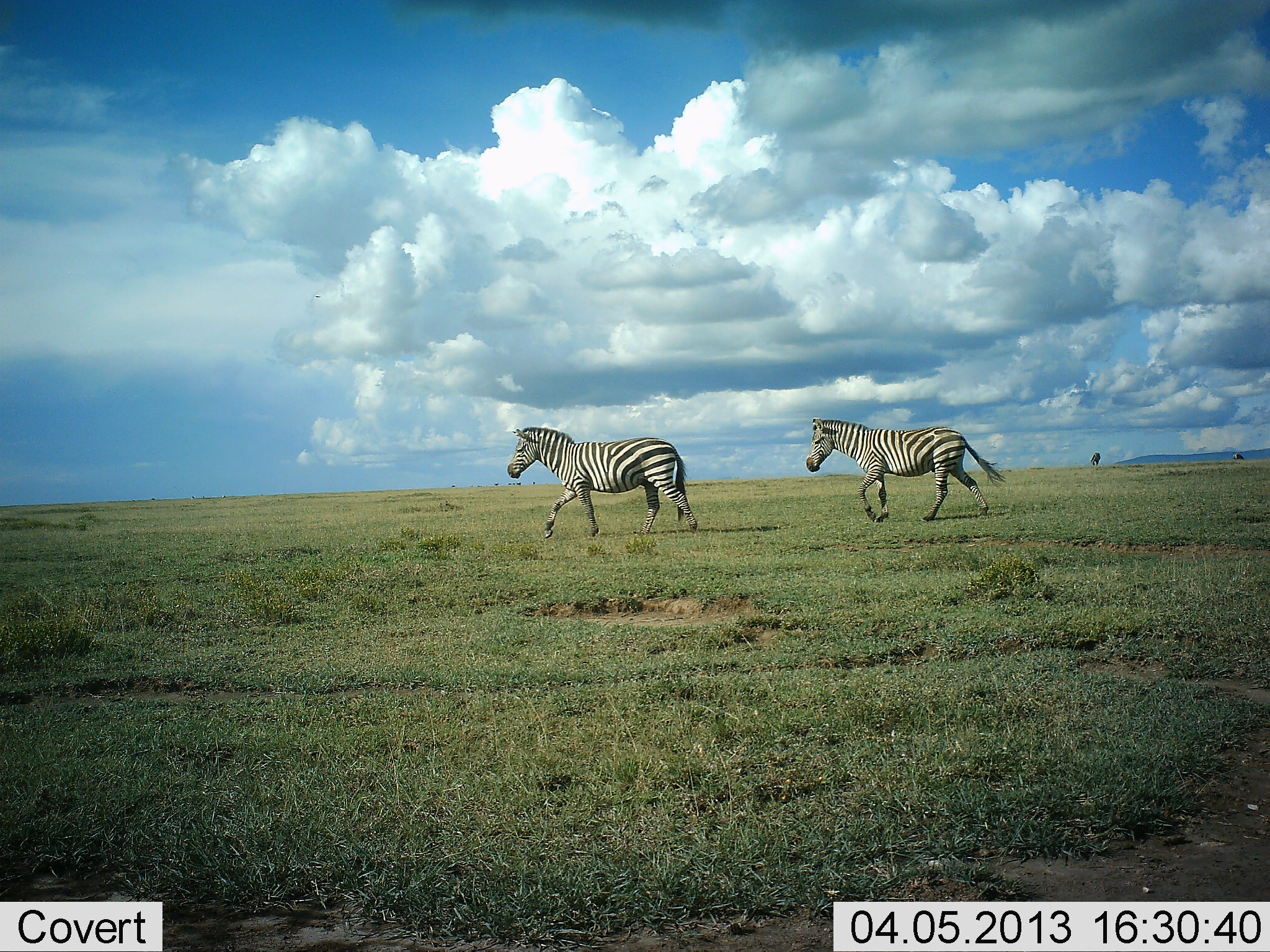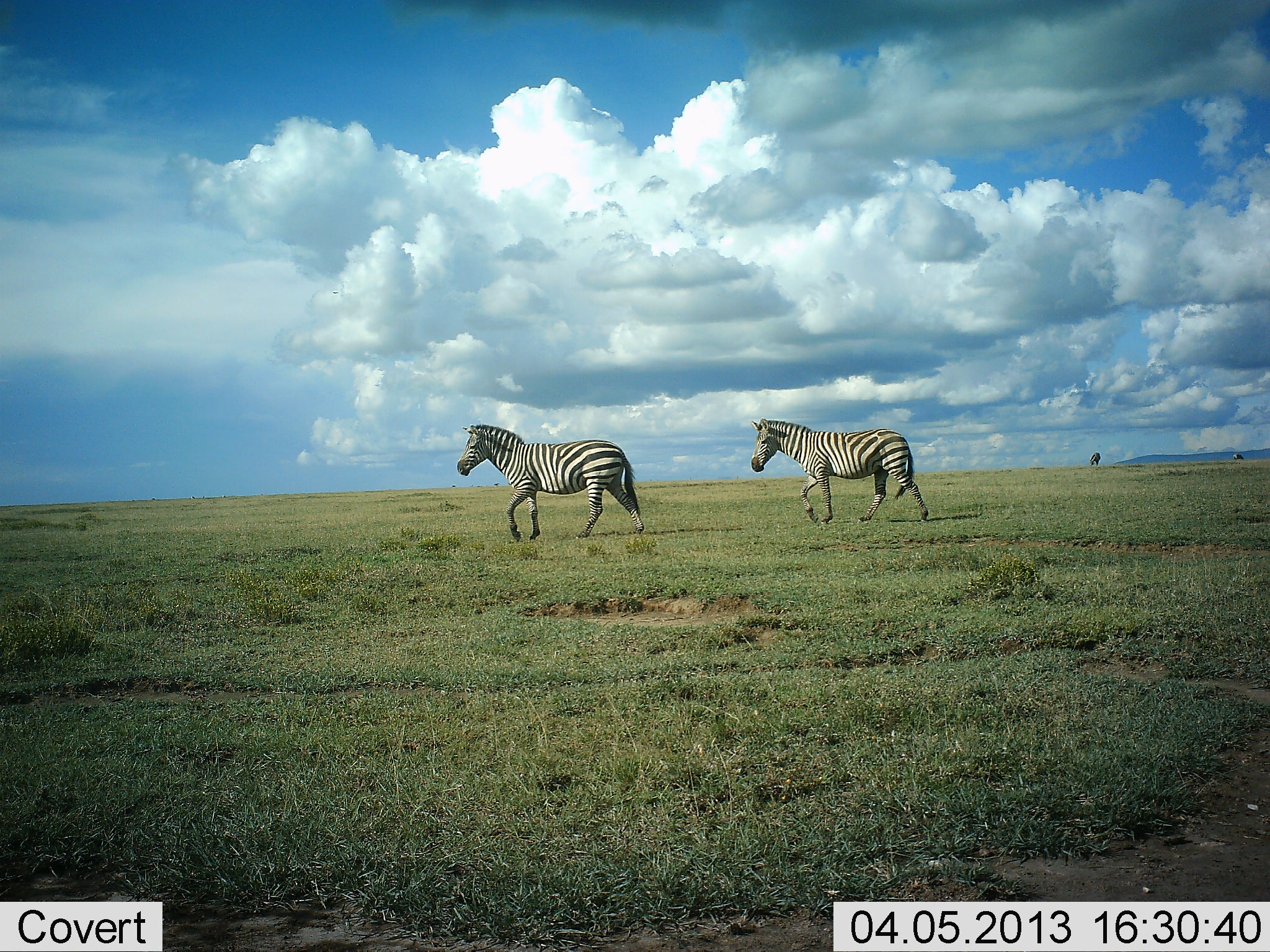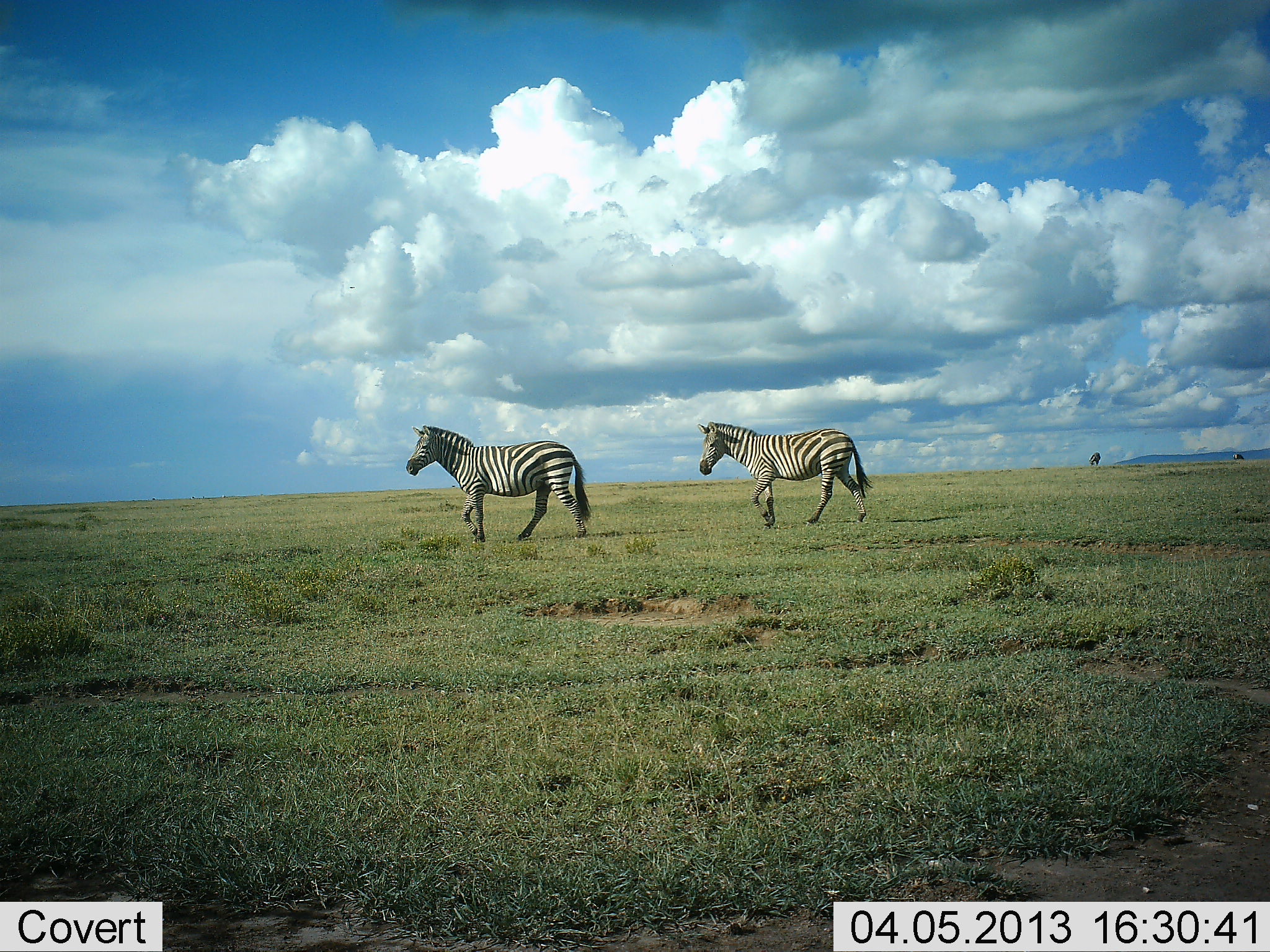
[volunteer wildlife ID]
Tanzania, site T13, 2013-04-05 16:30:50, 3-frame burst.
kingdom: Animalia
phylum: Chordata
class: Mammalia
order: Perissodactyla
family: Equidae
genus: Equus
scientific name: Equus quagga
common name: plains zebra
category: zebra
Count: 2.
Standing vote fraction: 7%.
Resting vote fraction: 0%.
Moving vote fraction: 100%.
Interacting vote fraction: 2%.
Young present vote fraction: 0%.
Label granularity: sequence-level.